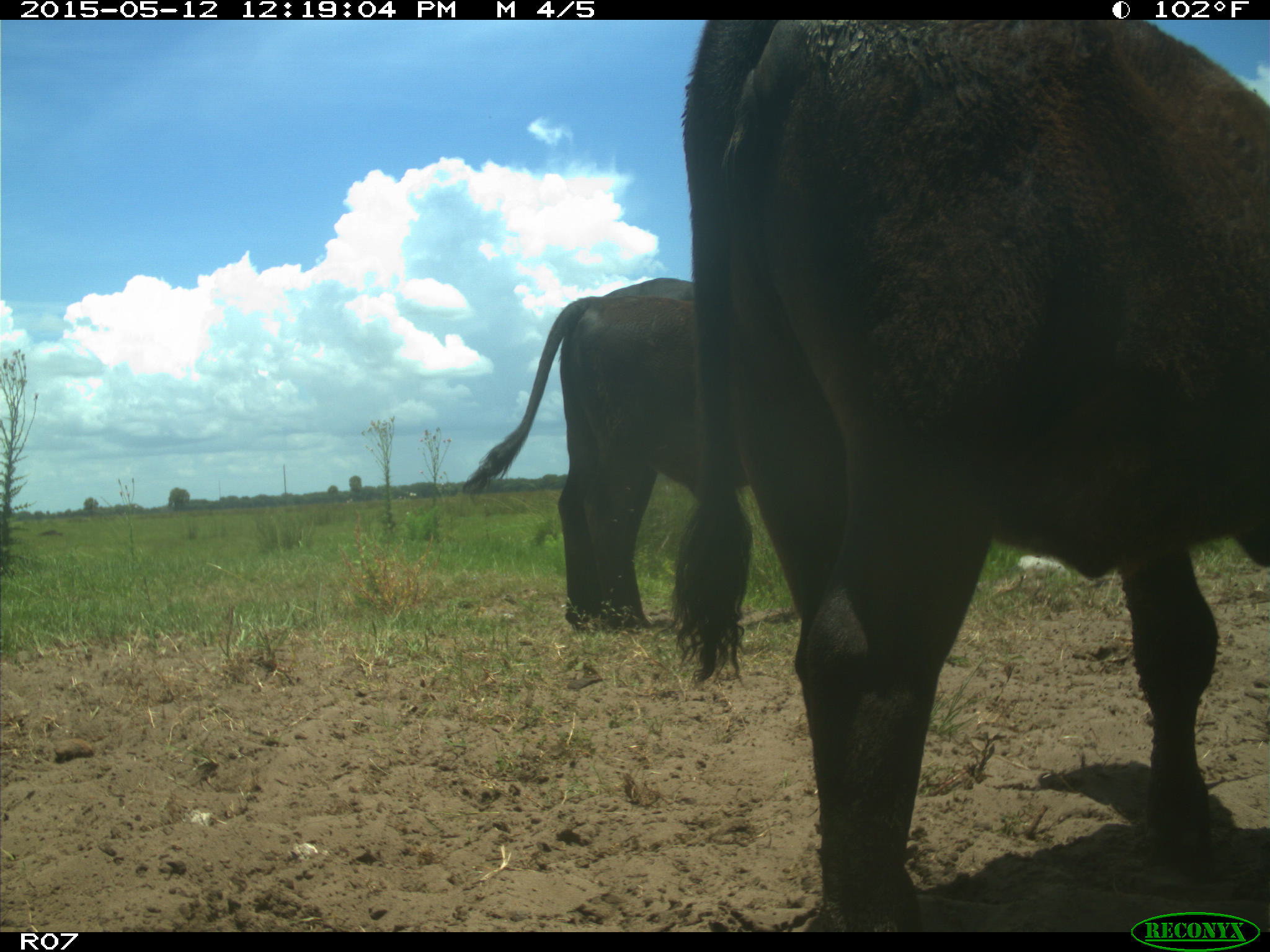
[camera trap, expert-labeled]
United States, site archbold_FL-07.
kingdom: Animalia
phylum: Chordata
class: Mammalia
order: Artiodactyla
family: Bovidae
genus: Bos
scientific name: Bos taurus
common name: domestic cow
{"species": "Bos taurus (domestic cow)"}